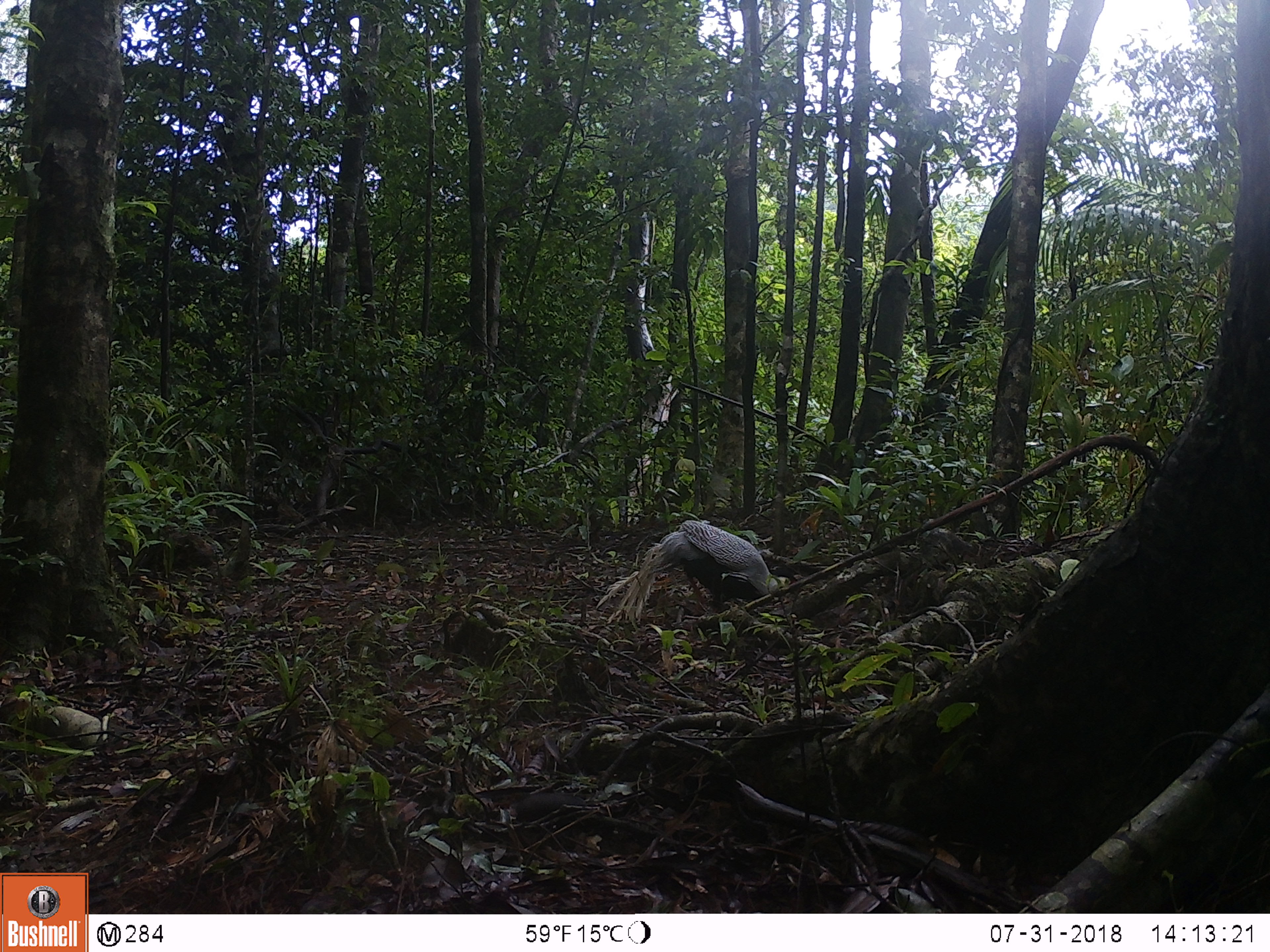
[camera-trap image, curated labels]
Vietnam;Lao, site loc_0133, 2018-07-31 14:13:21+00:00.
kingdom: Animalia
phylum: Chordata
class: Aves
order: Galliformes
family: Phasianidae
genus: Lophura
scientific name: Lophura nycthemera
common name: silver pheasant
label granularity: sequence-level